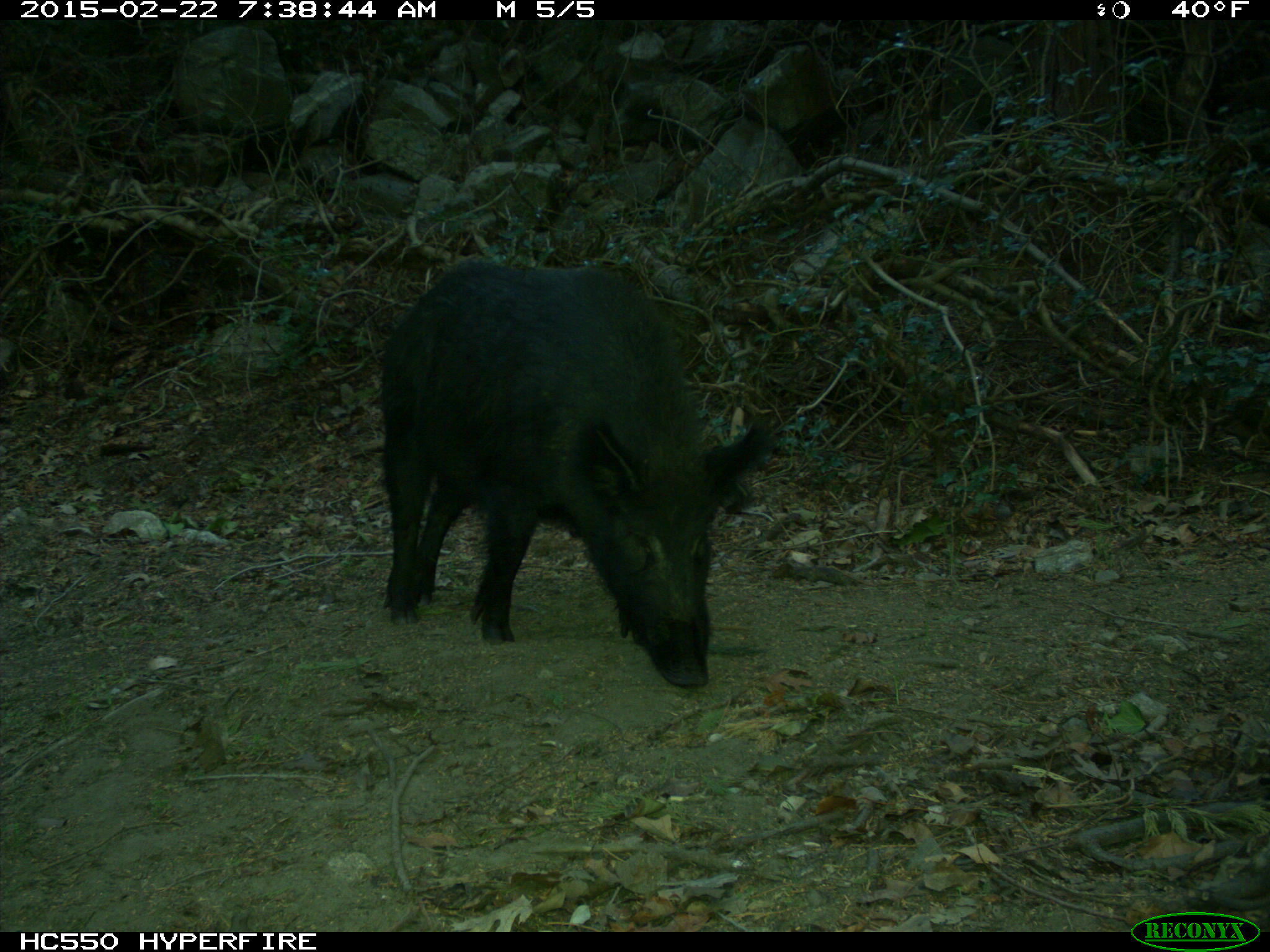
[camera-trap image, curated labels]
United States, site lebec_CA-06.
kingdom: Animalia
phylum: Chordata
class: Mammalia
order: Artiodactyla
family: Suidae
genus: Sus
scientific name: Sus scrofa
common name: wild boar